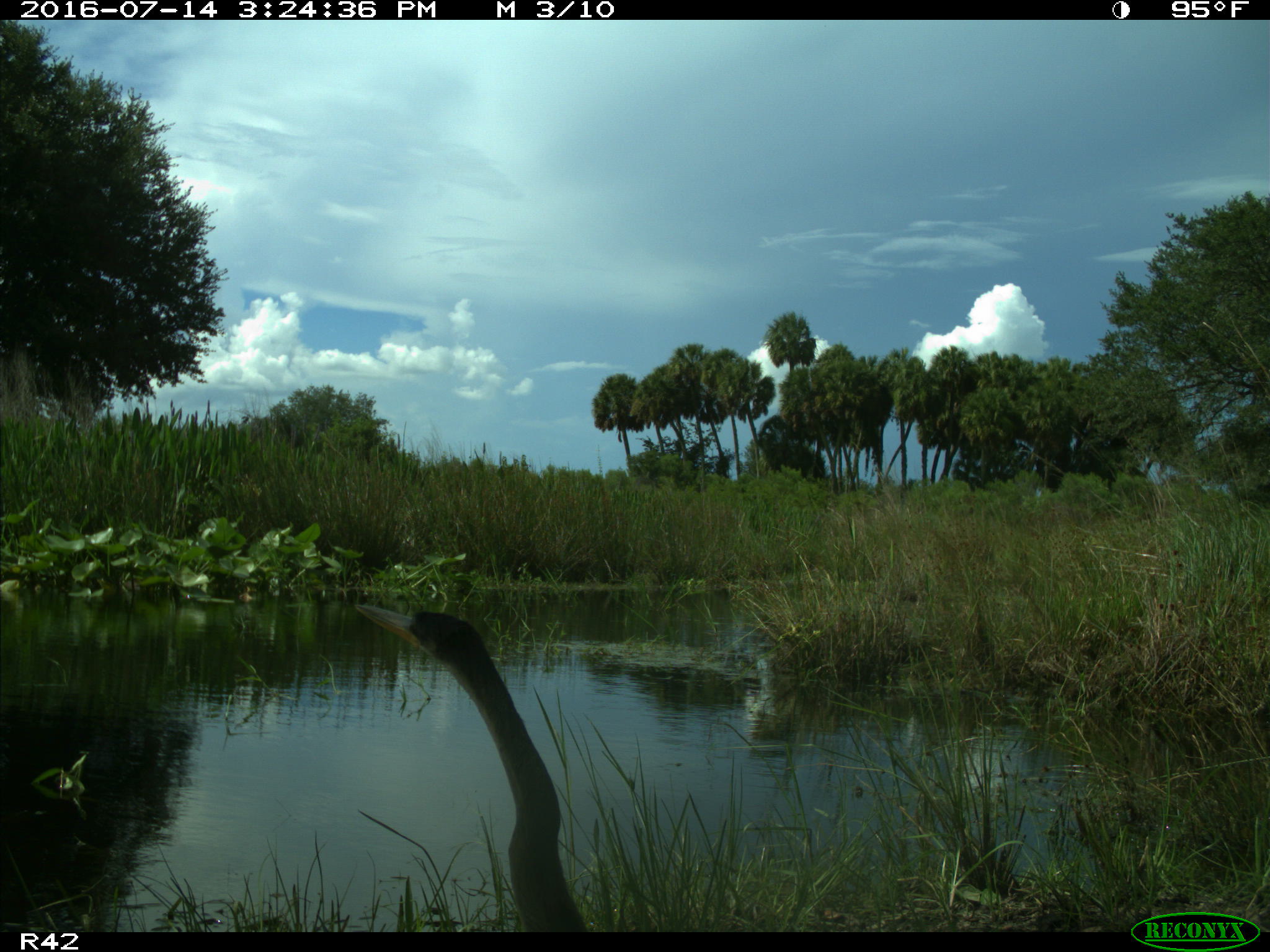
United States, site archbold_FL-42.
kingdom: Animalia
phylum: Chordata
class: Aves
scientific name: Aves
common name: birds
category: unidentified bird